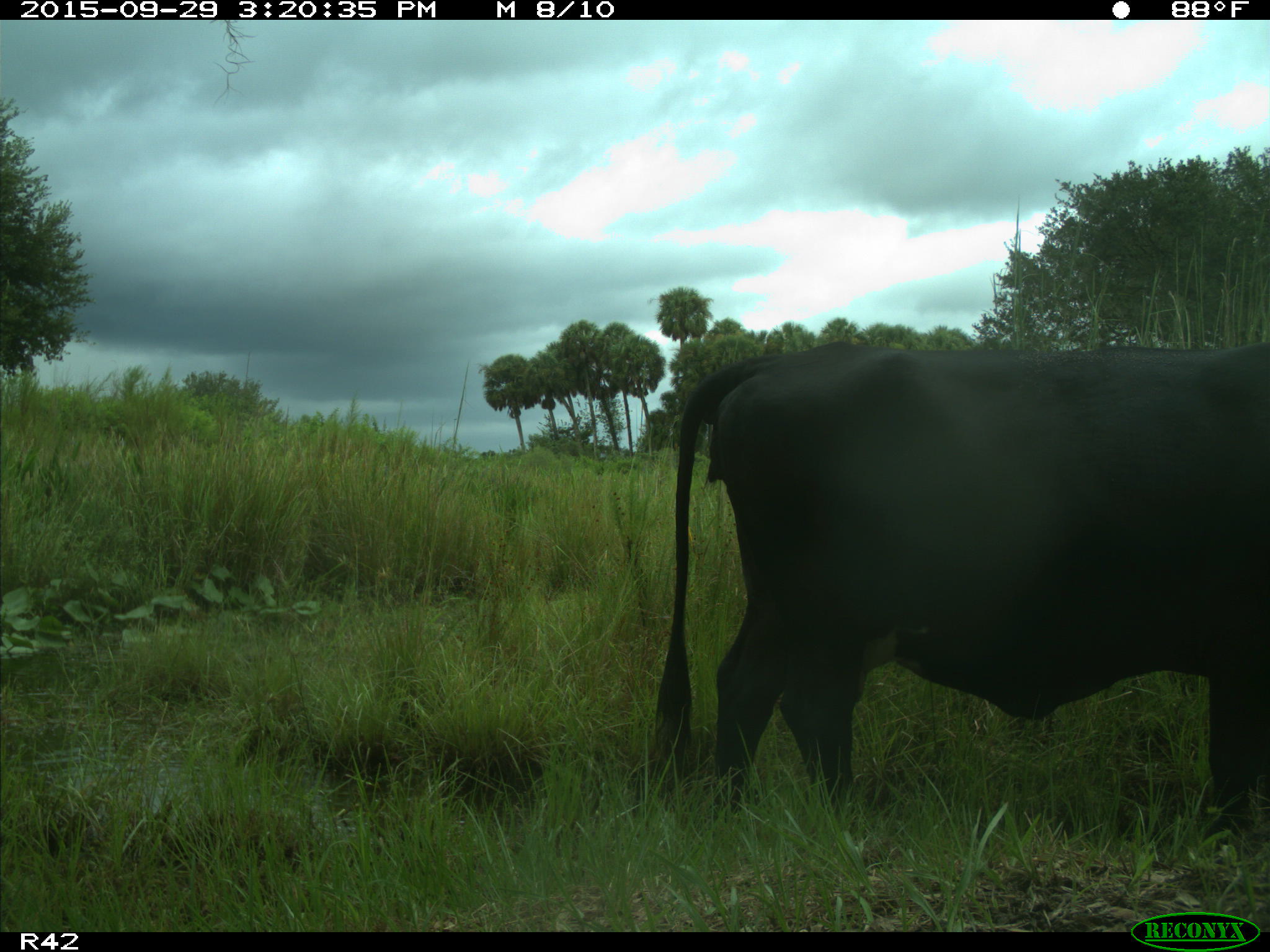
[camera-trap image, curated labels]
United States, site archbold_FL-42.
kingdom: Animalia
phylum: Chordata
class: Mammalia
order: Artiodactyla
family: Bovidae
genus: Bos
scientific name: Bos taurus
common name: domestic cow